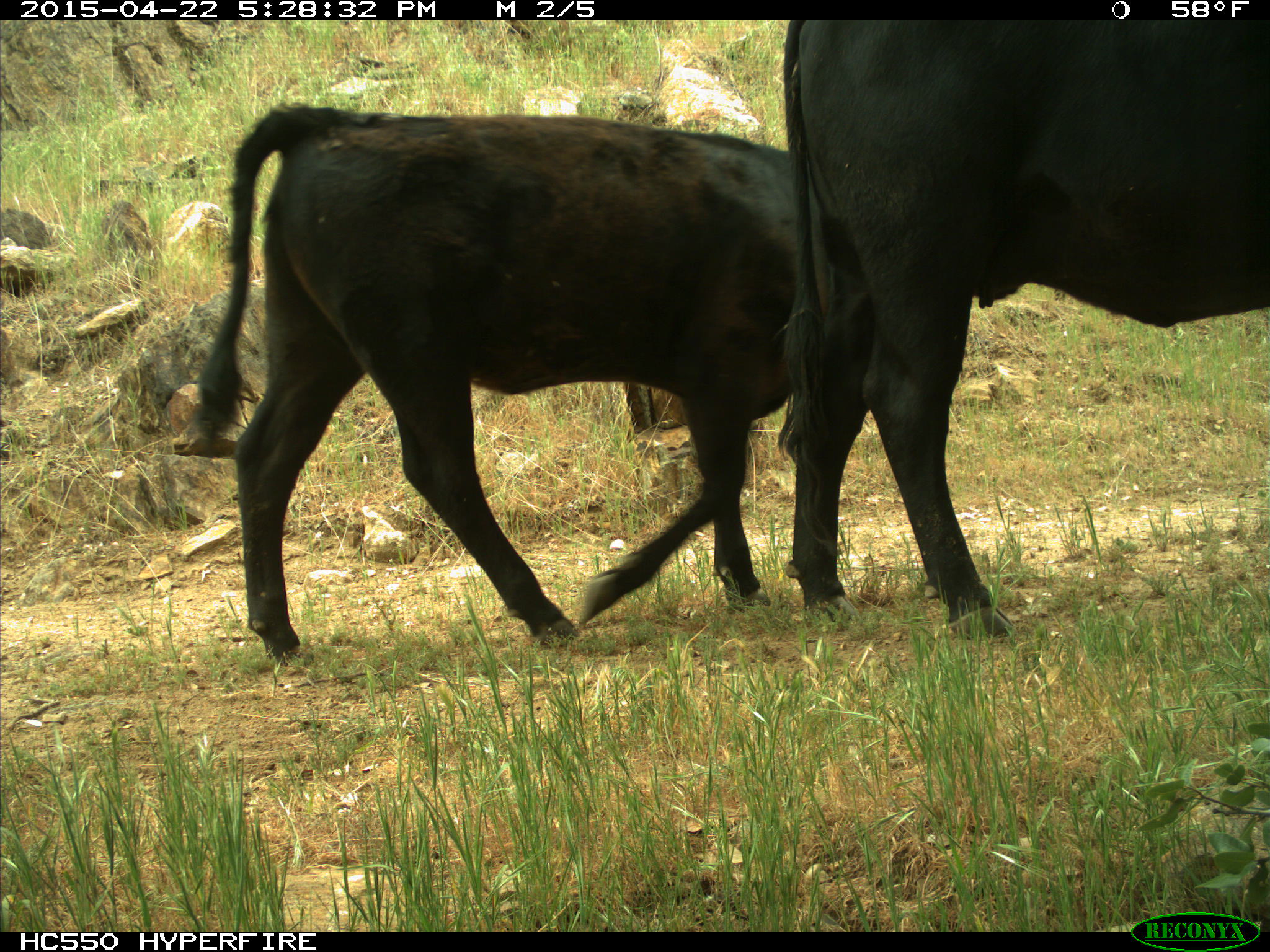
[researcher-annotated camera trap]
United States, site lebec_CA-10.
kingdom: Animalia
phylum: Chordata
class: Mammalia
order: Artiodactyla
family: Bovidae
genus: Bos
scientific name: Bos taurus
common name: domestic cow